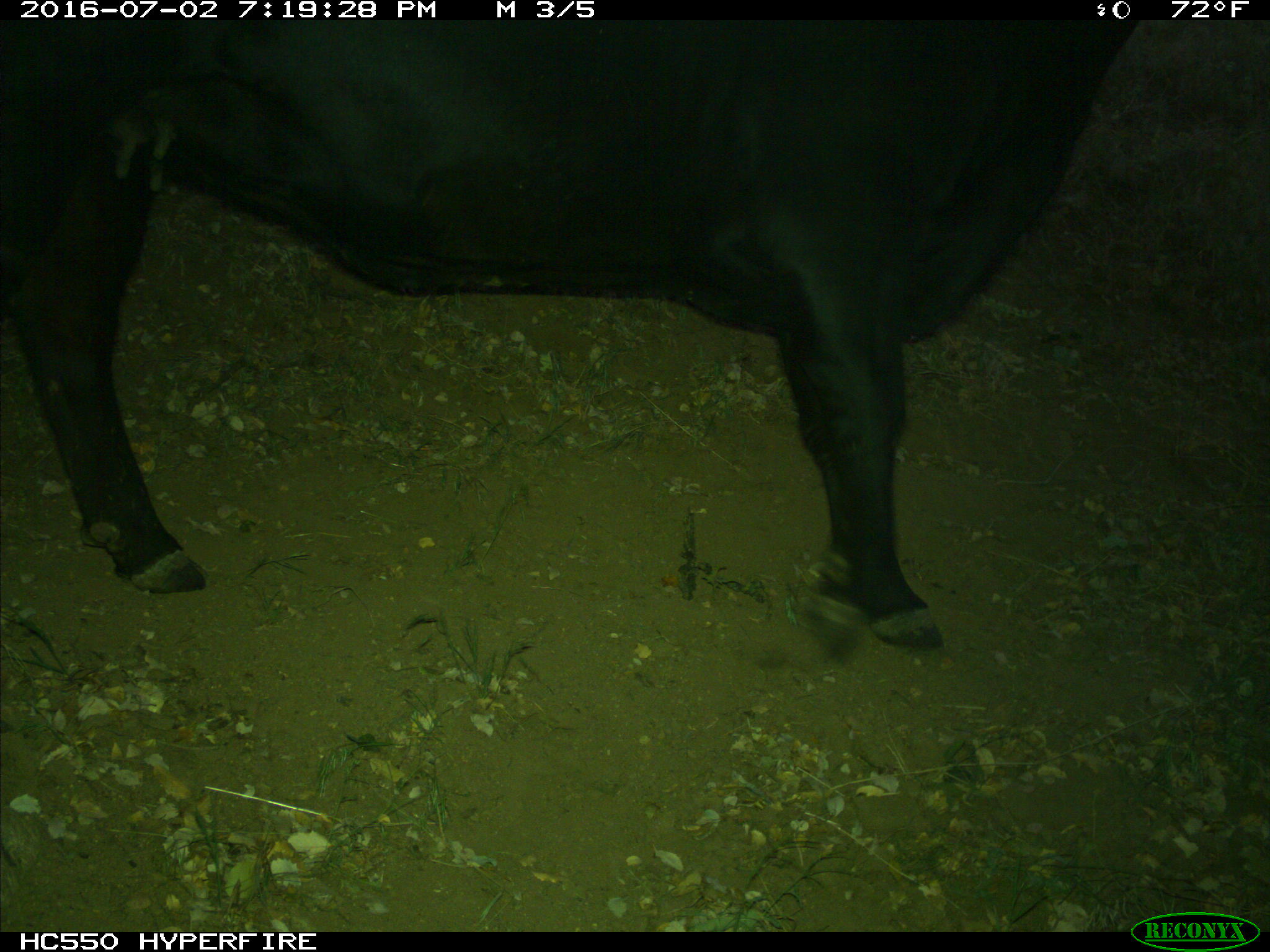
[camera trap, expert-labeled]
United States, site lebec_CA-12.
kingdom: Animalia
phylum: Chordata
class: Mammalia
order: Artiodactyla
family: Bovidae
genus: Bos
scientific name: Bos taurus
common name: domestic cow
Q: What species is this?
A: Bos taurus (domestic cow).